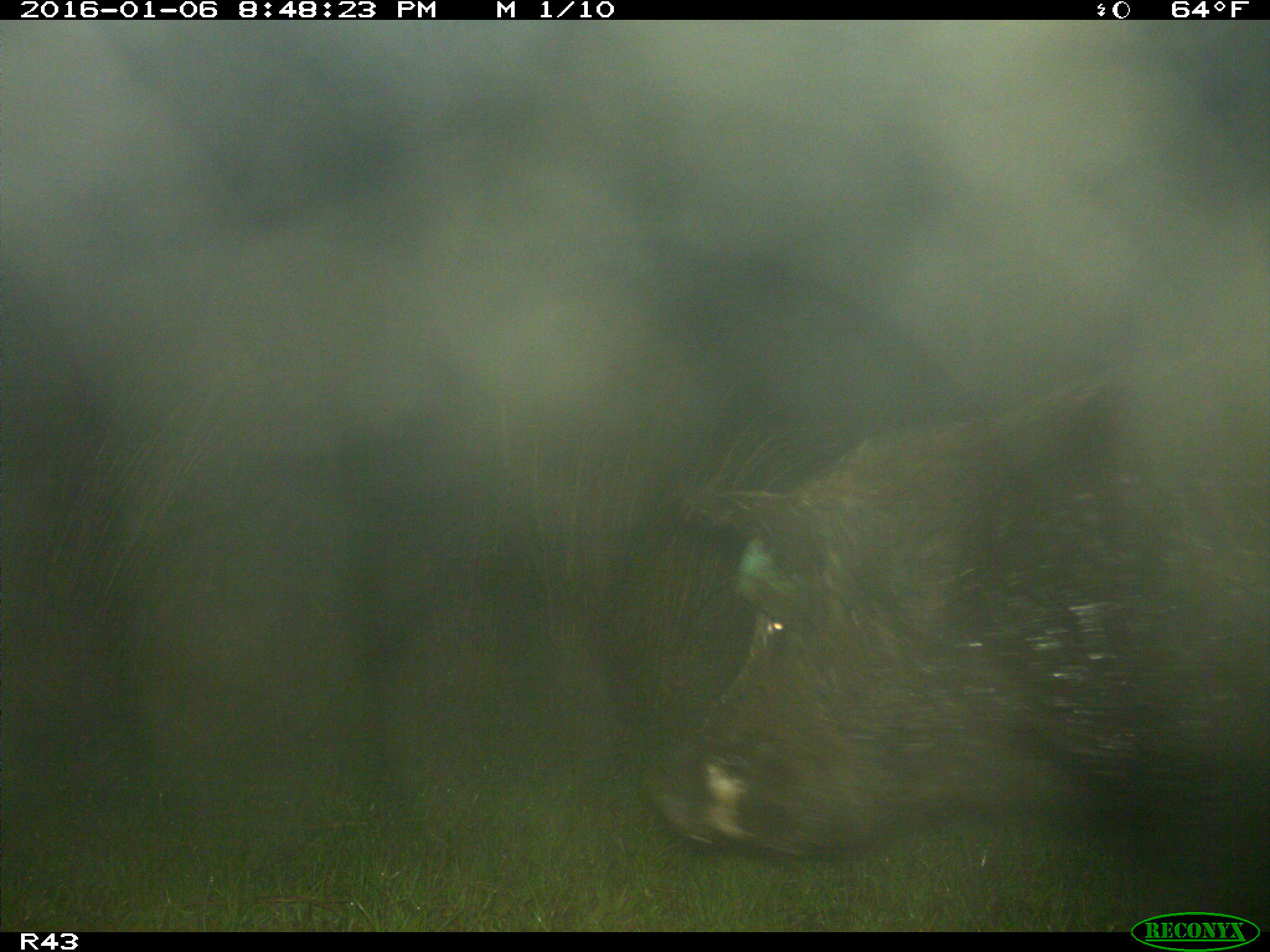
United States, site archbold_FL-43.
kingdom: Animalia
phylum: Chordata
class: Mammalia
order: Artiodactyla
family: Suidae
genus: Sus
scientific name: Sus scrofa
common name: wild boar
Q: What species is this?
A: Sus scrofa (wild boar).